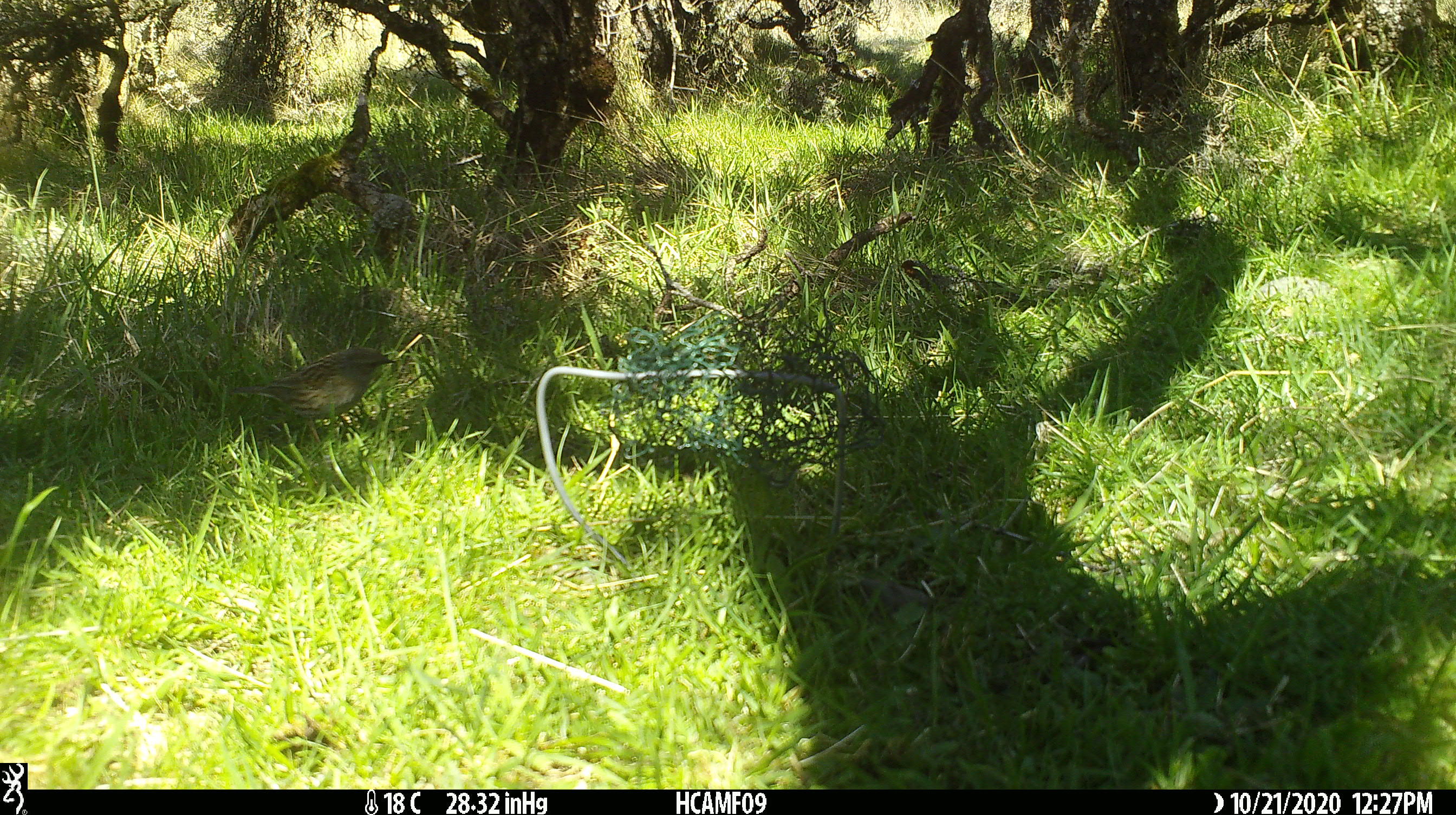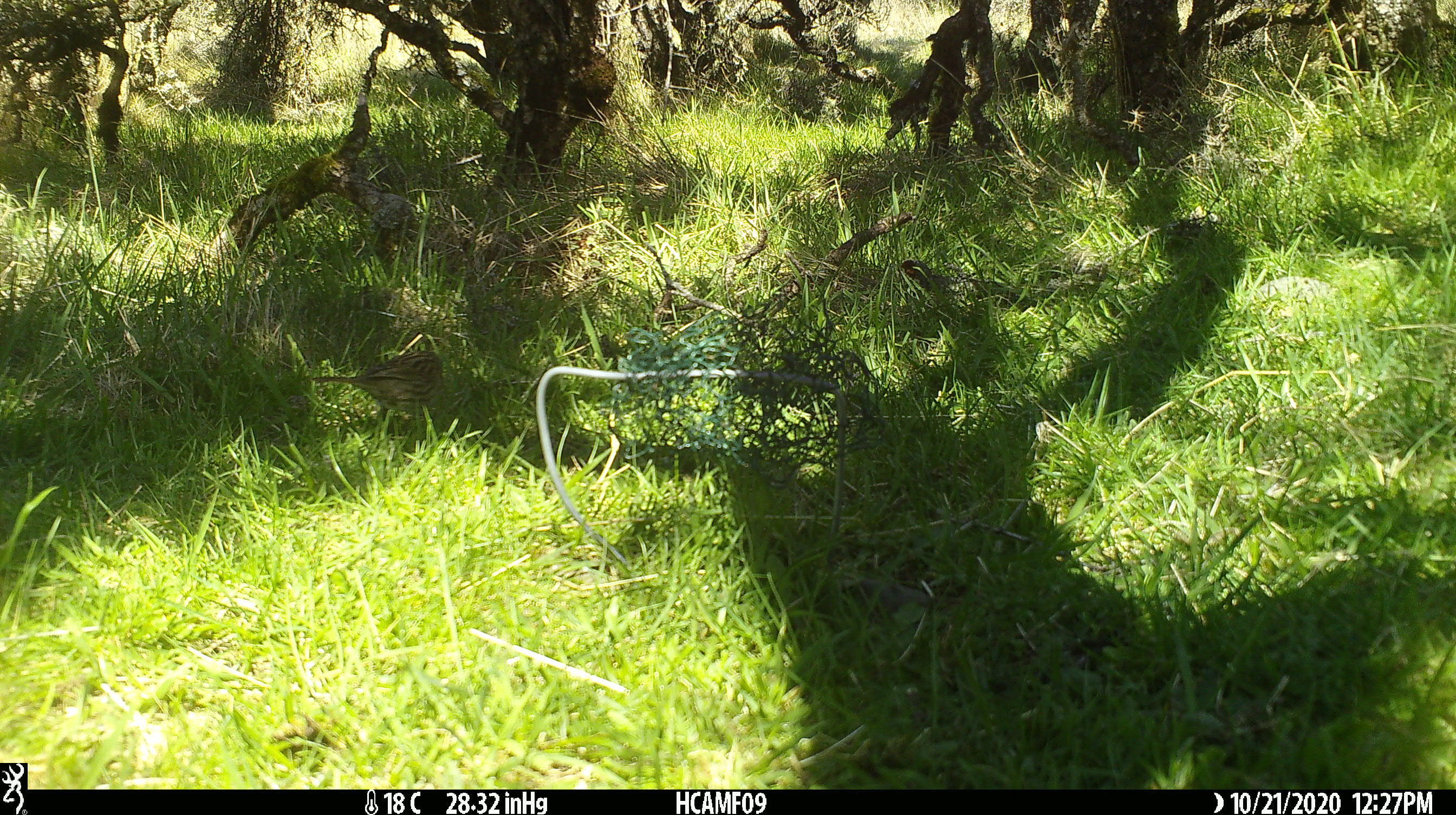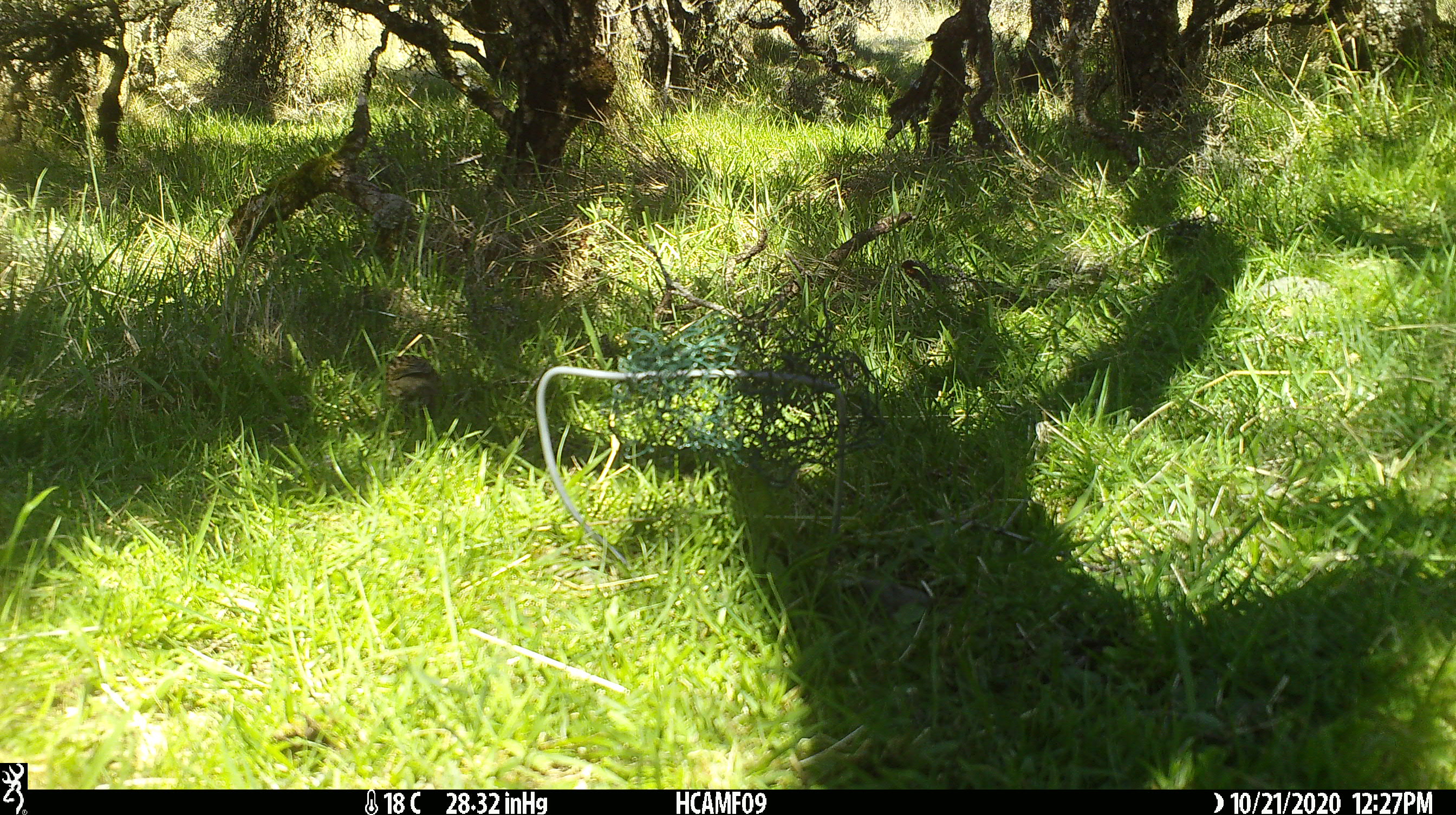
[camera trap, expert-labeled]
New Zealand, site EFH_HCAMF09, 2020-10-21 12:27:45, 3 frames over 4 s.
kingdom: Animalia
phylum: Chordata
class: Aves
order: Passeriformes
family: Prunellidae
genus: Prunella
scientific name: Prunella modularis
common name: dunnock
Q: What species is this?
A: Dunnock (Prunella modularis).